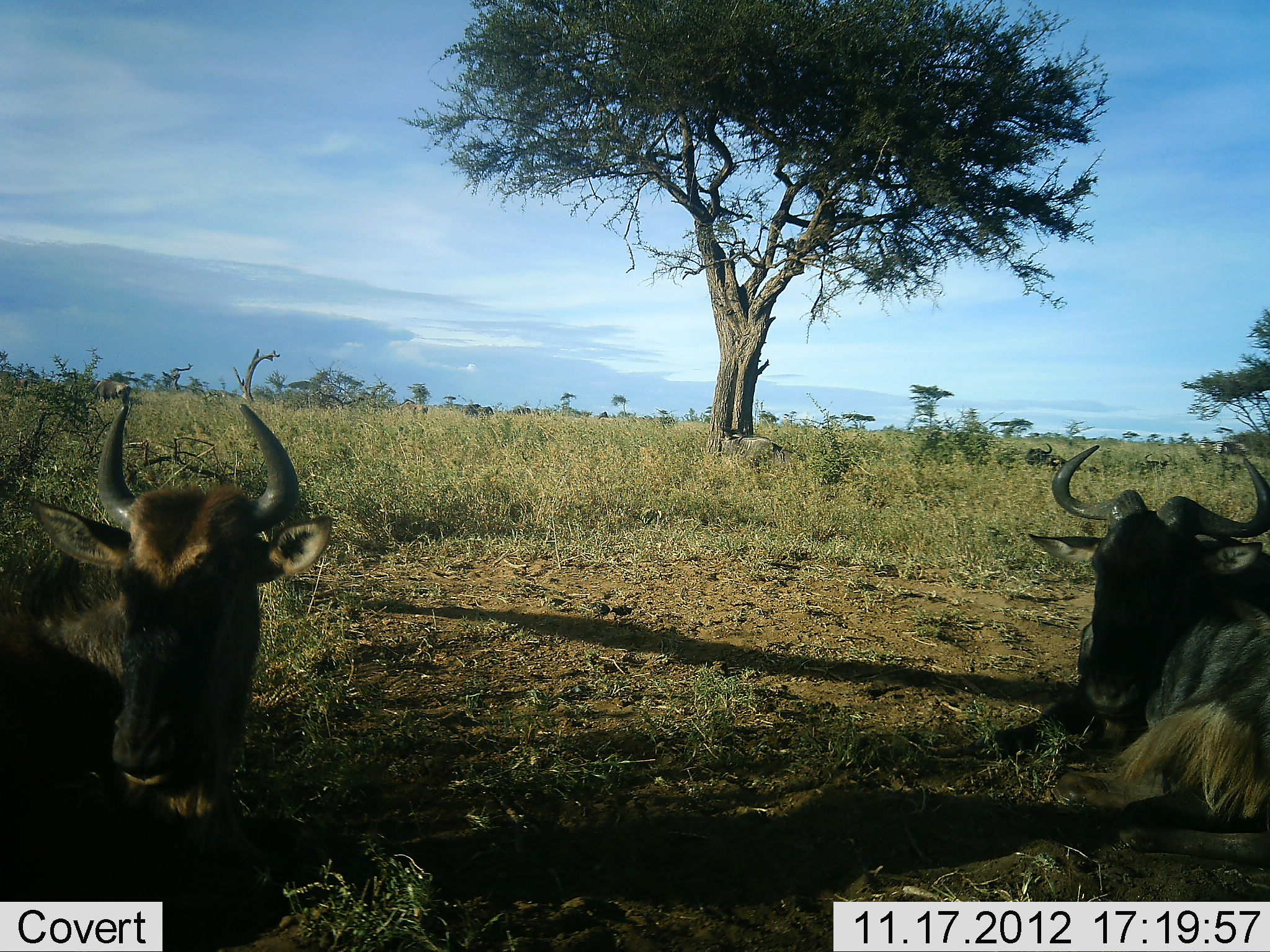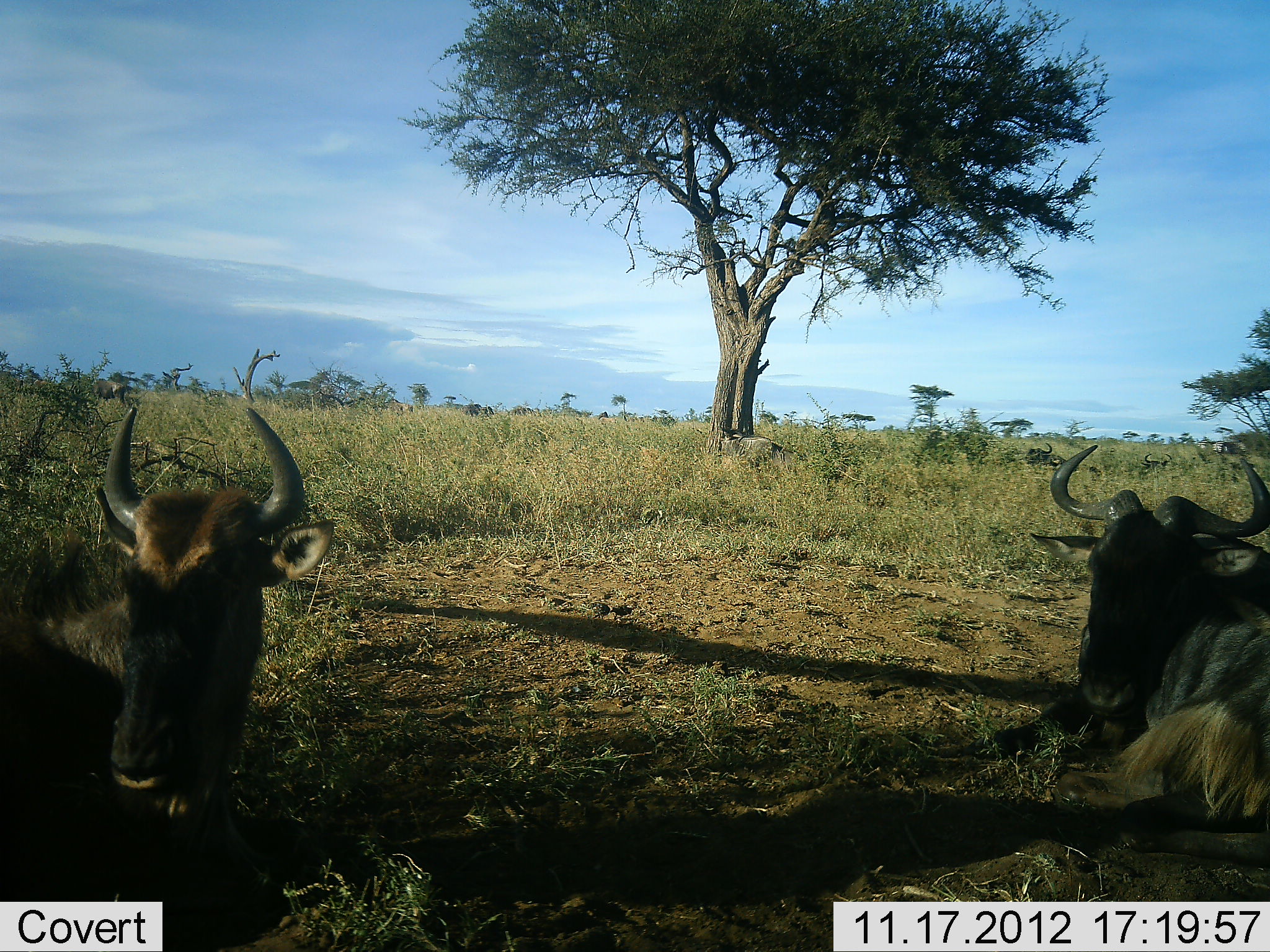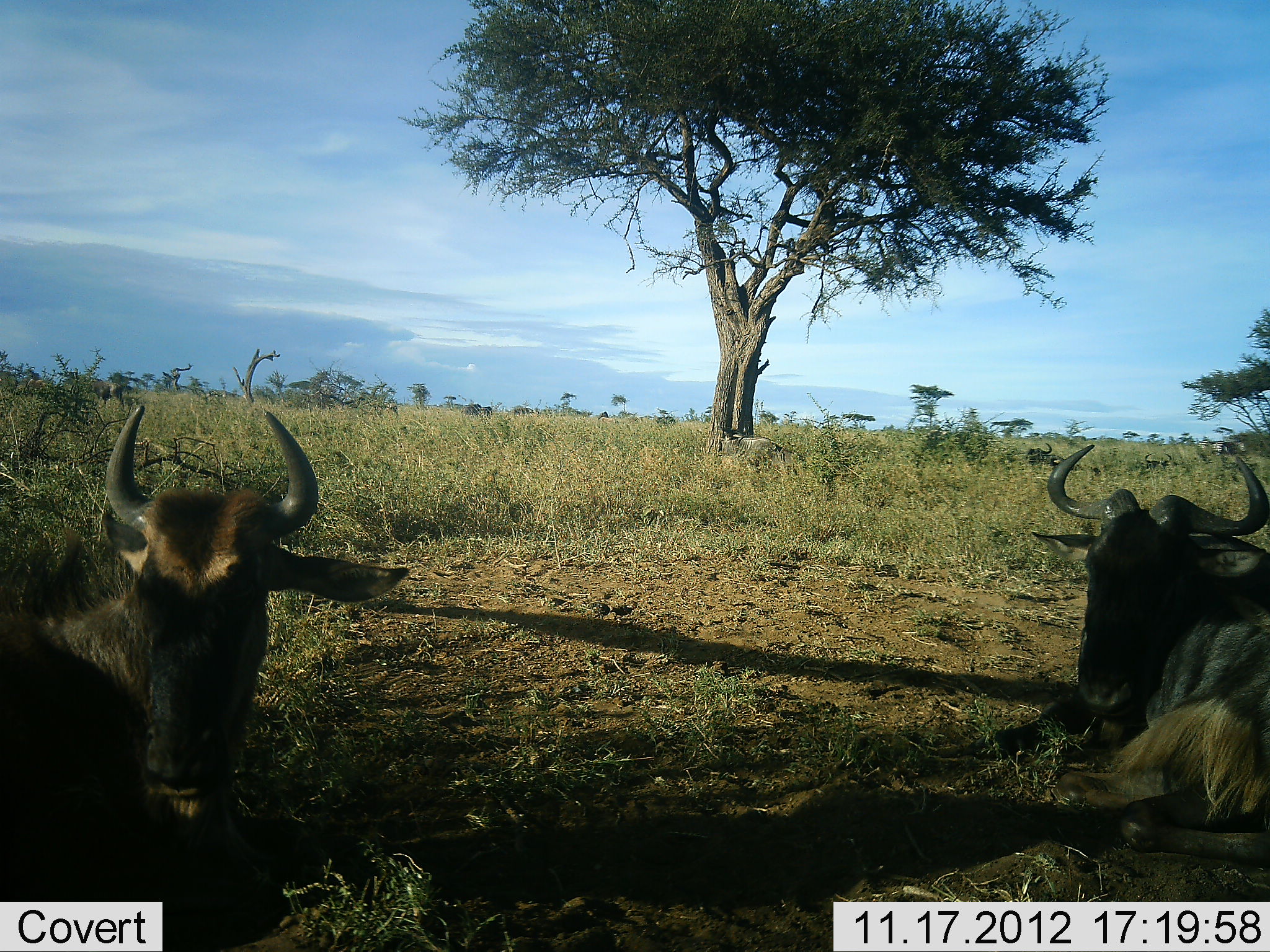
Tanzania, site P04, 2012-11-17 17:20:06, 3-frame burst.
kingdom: Animalia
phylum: Chordata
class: Mammalia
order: Artiodactyla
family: Bovidae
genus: Connochaetes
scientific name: Connochaetes taurinus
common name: blue wildebeest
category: wildebeest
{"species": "wildebeest (blue wildebeest) (Connochaetes taurinus)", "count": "2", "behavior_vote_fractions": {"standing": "0%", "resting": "100%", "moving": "10%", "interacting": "0%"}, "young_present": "0%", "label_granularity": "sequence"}